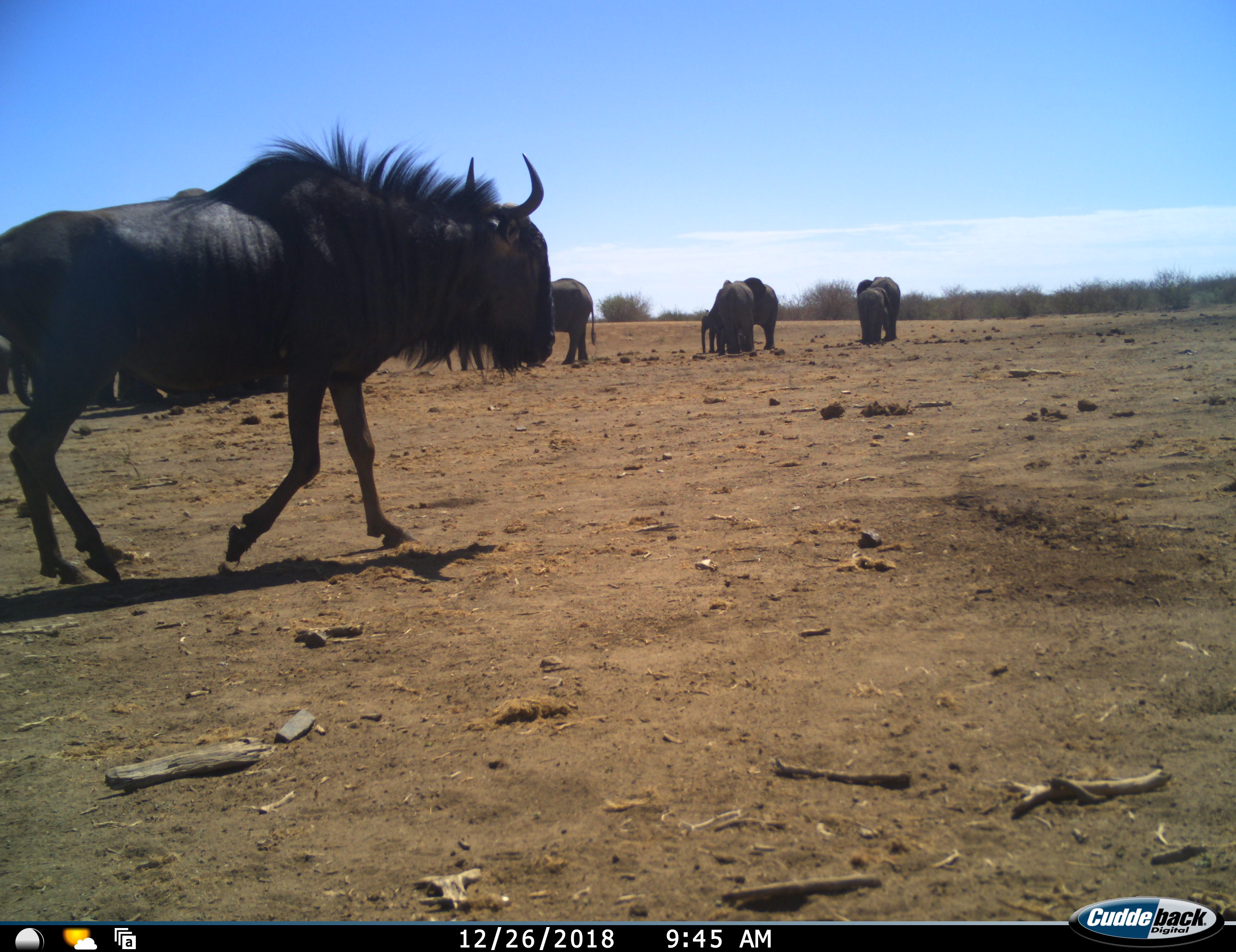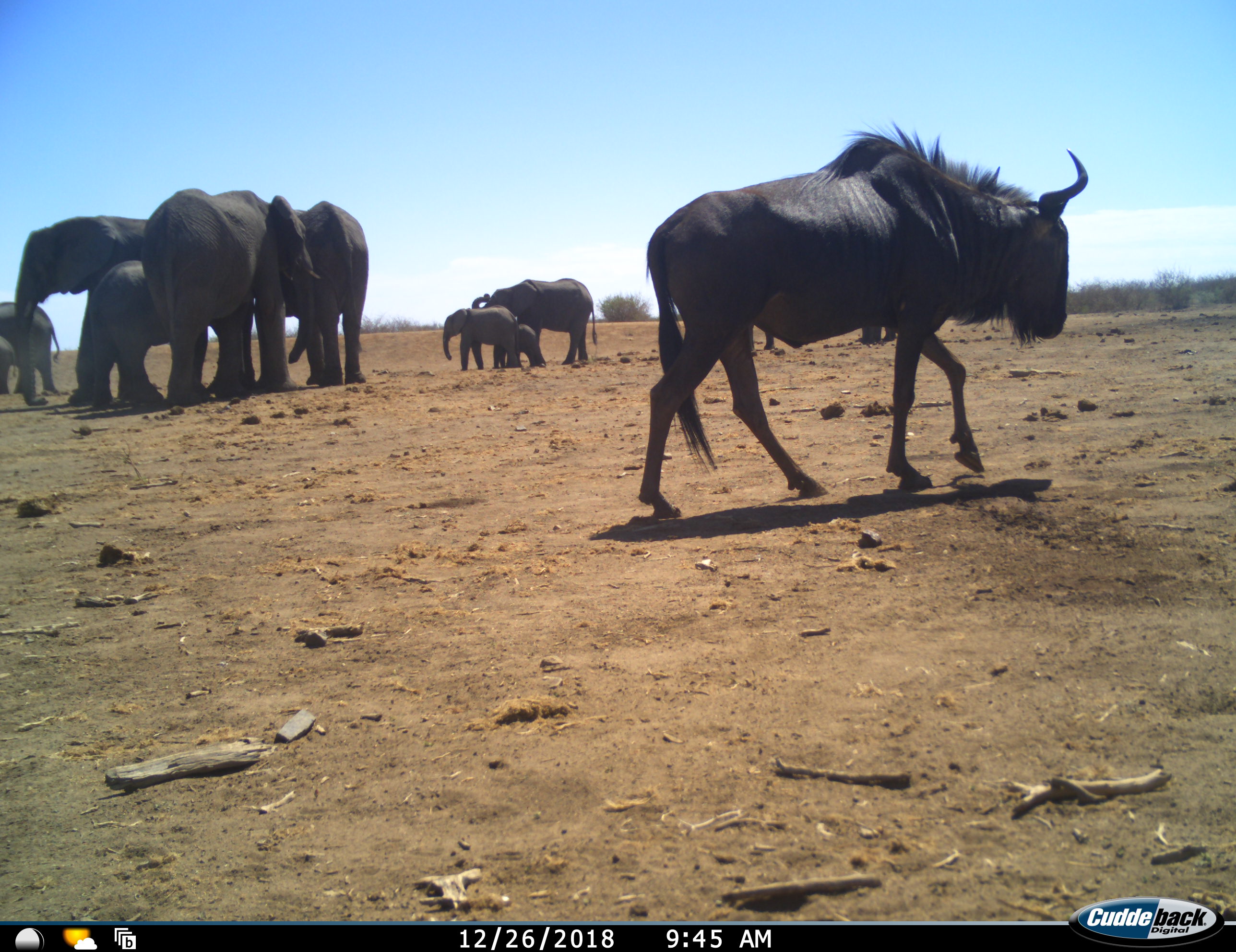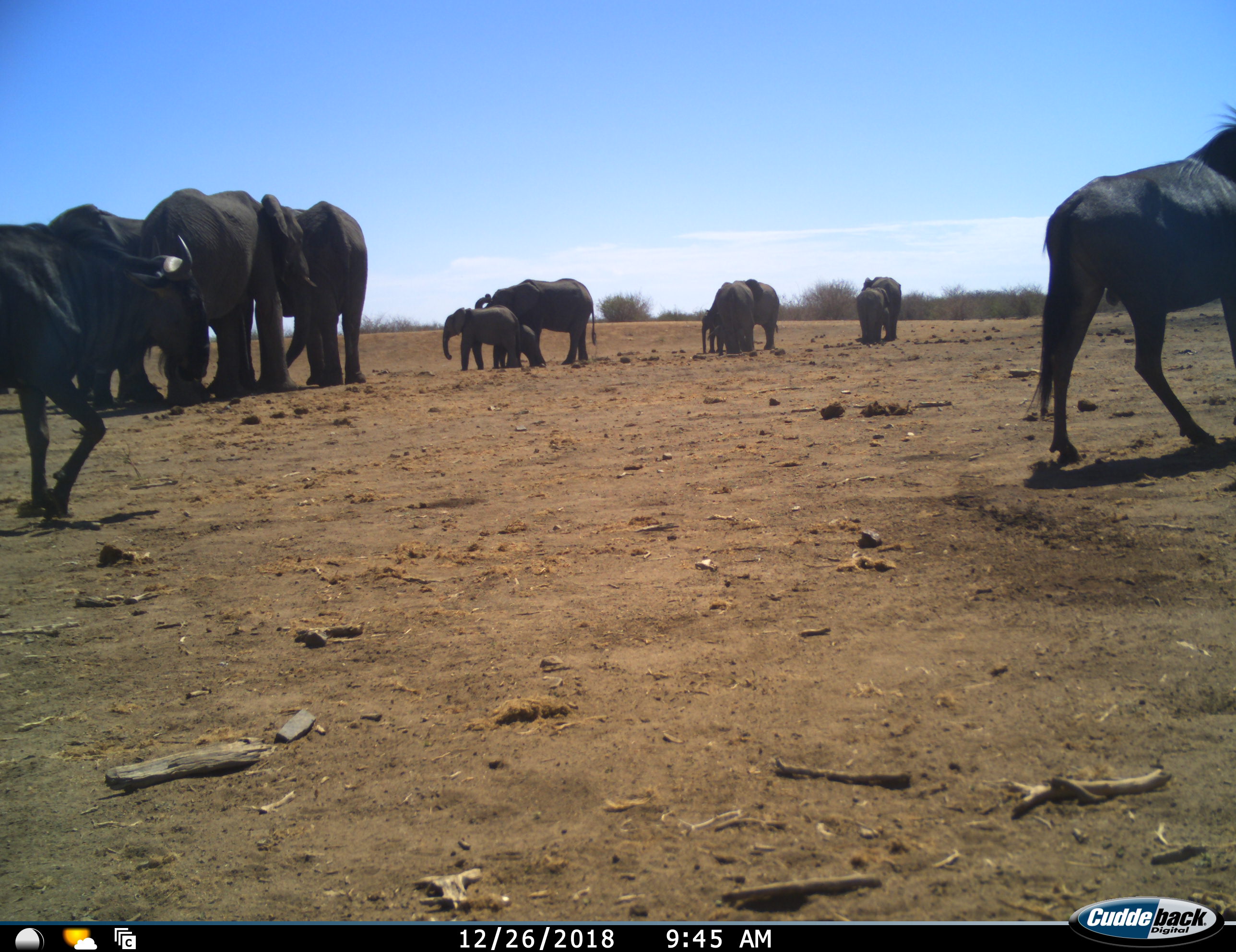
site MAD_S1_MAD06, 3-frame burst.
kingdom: Animalia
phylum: Chordata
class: Mammalia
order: Proboscidea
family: Elephantidae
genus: Loxodonta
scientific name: Loxodonta africana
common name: african bush elephant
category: elephant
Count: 11-50.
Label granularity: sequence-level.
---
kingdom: Animalia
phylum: Chordata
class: Mammalia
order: Artiodactyla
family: Bovidae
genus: Connochaetes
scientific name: Connochaetes taurinus taurinus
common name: blue wildebeest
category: wildebeestblue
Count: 2.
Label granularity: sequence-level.